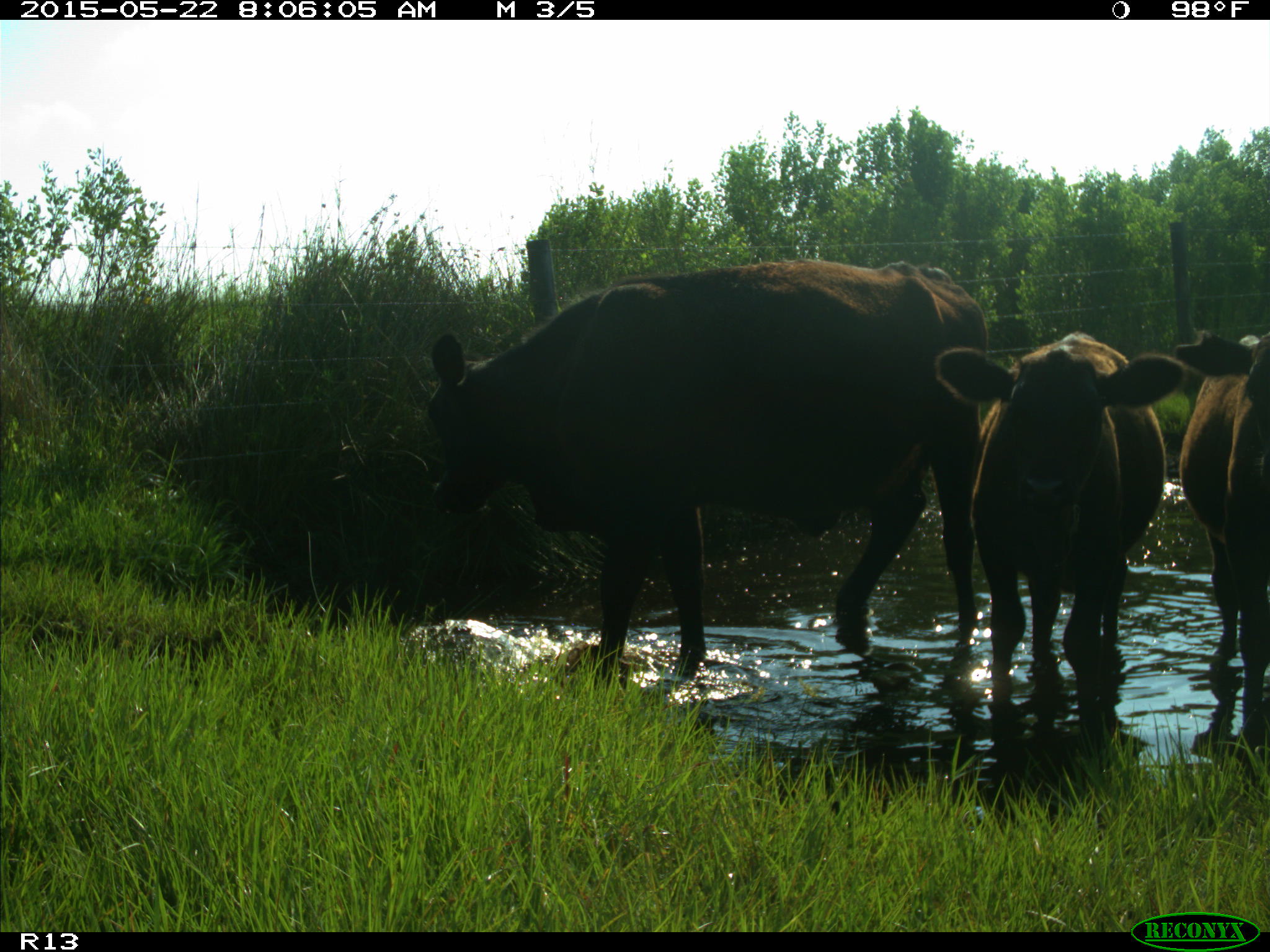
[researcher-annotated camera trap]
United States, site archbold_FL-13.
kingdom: Animalia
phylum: Chordata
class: Mammalia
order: Artiodactyla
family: Bovidae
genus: Bos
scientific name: Bos taurus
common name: domestic cow